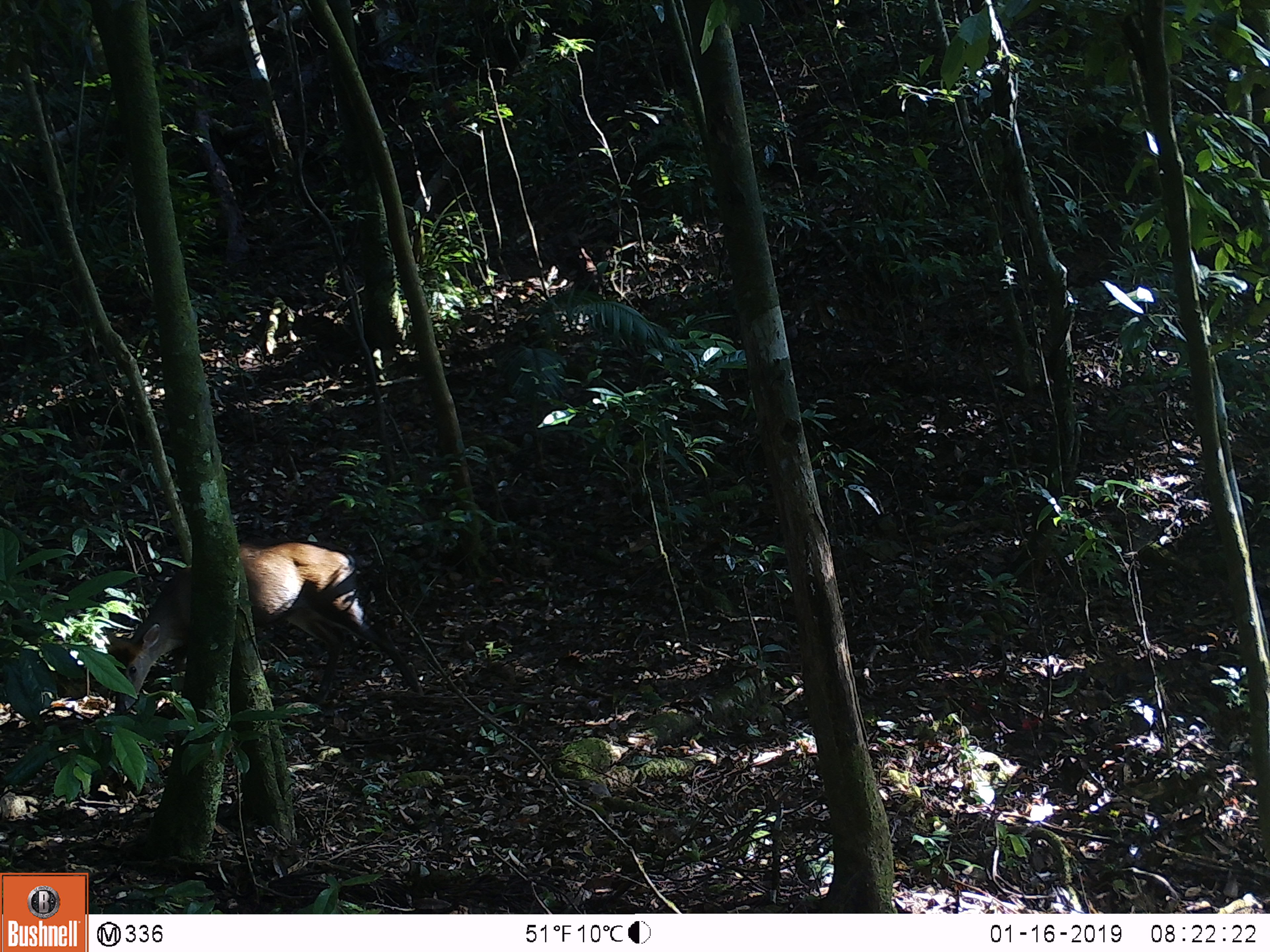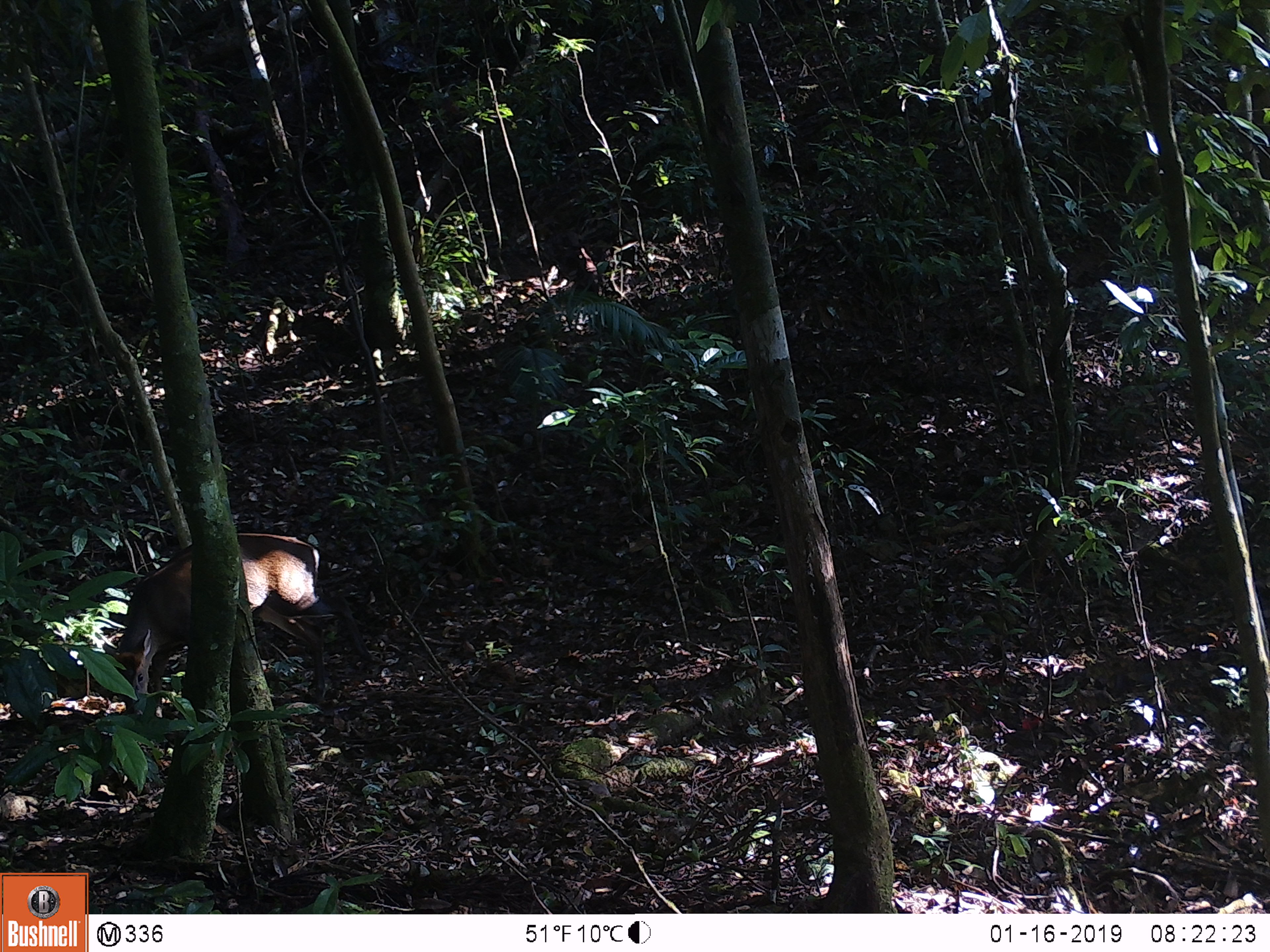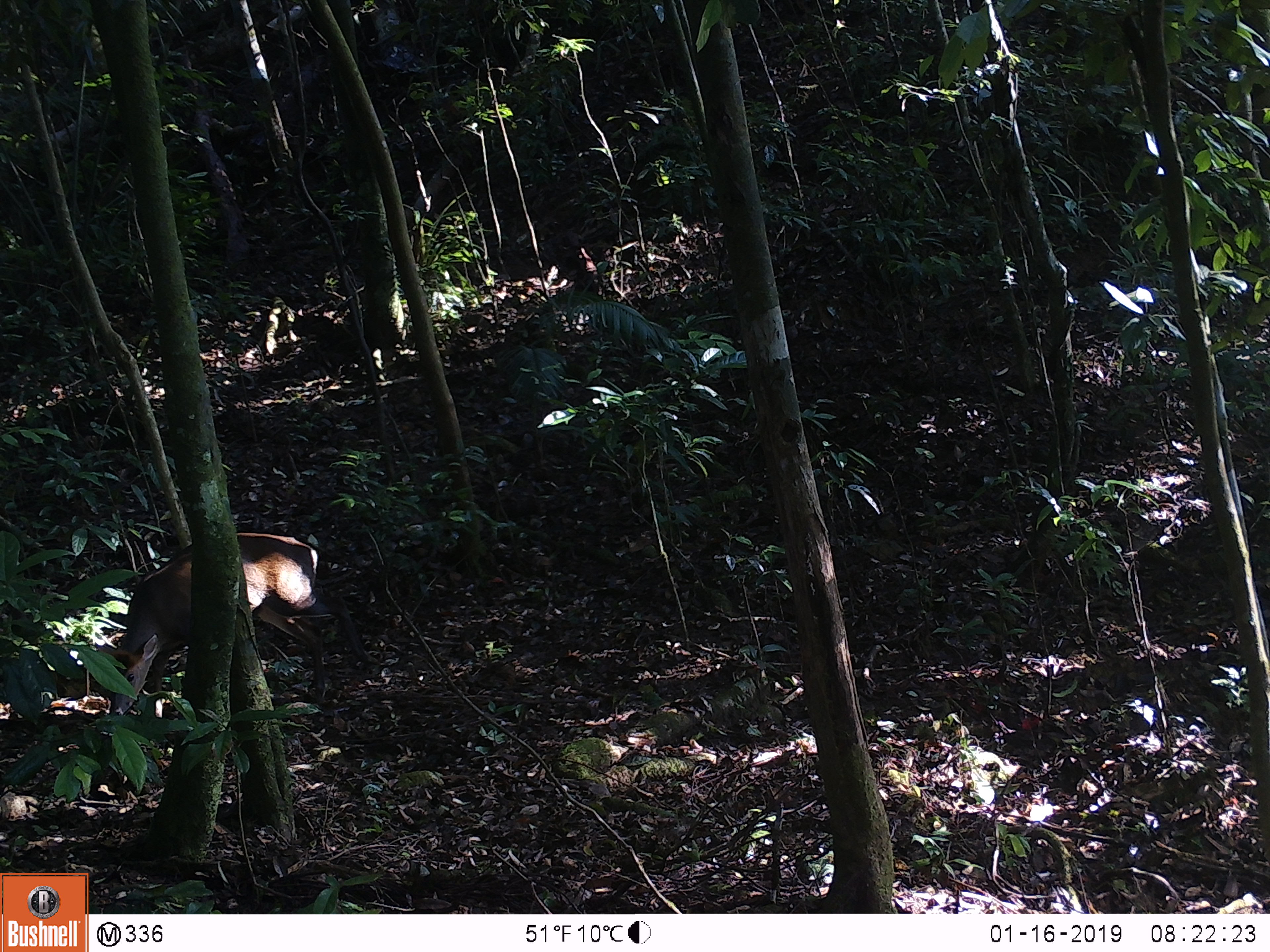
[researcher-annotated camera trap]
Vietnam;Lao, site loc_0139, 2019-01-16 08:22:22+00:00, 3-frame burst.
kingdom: Animalia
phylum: Chordata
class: Mammalia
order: Artiodactyla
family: Cervidae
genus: Muntiacus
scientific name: Muntiacus rooseveltorum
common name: roosevelt's muntjac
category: roosevelts muntjac group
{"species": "roosevelts muntjac group (roosevelt's muntjac) (Muntiacus rooseveltorum)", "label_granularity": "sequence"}